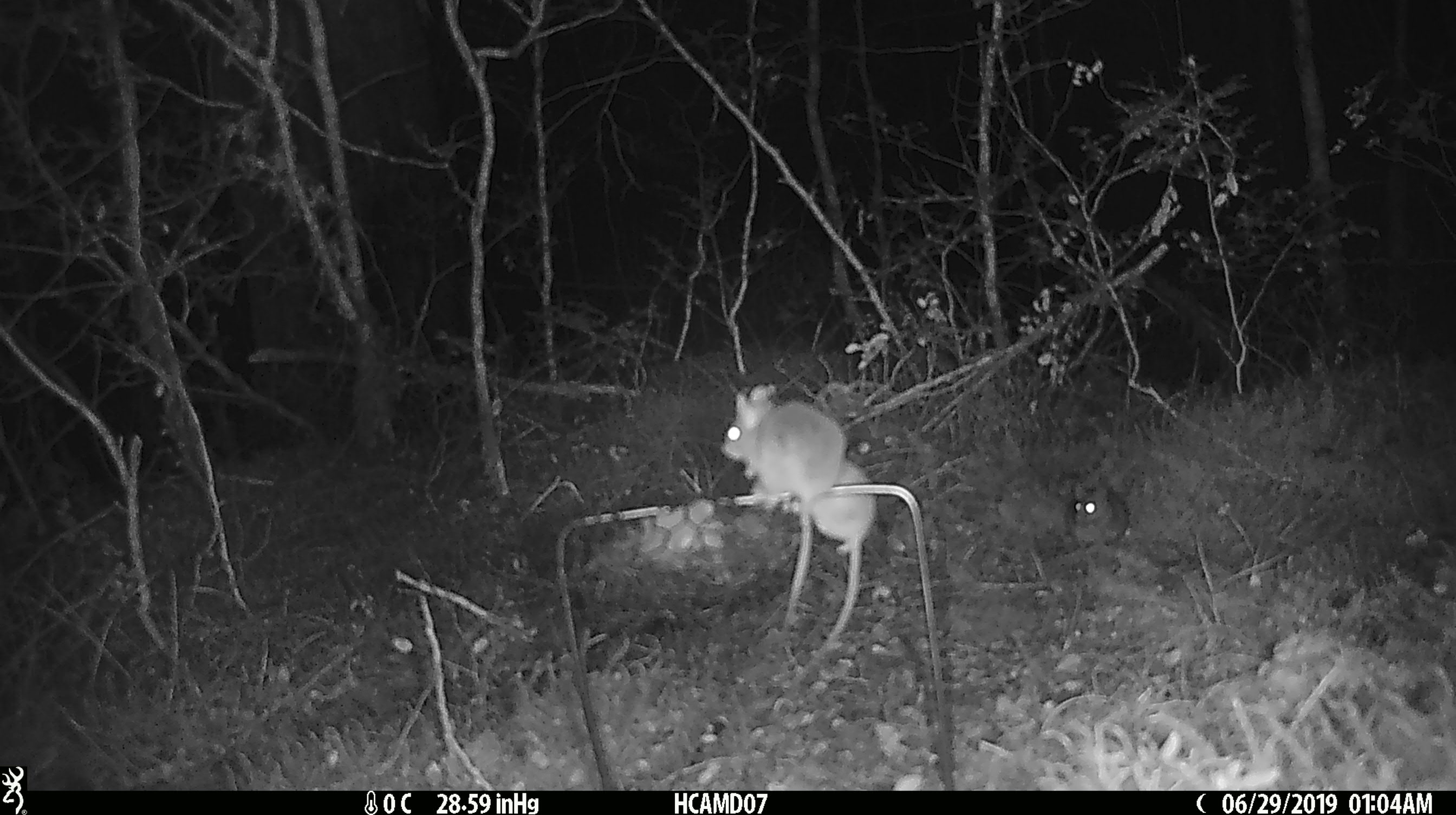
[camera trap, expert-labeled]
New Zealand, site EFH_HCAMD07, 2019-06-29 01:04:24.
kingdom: Animalia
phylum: Chordata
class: Mammalia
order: Rodentia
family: Muridae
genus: Mus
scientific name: Mus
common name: mouse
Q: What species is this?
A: Mouse (Mus).